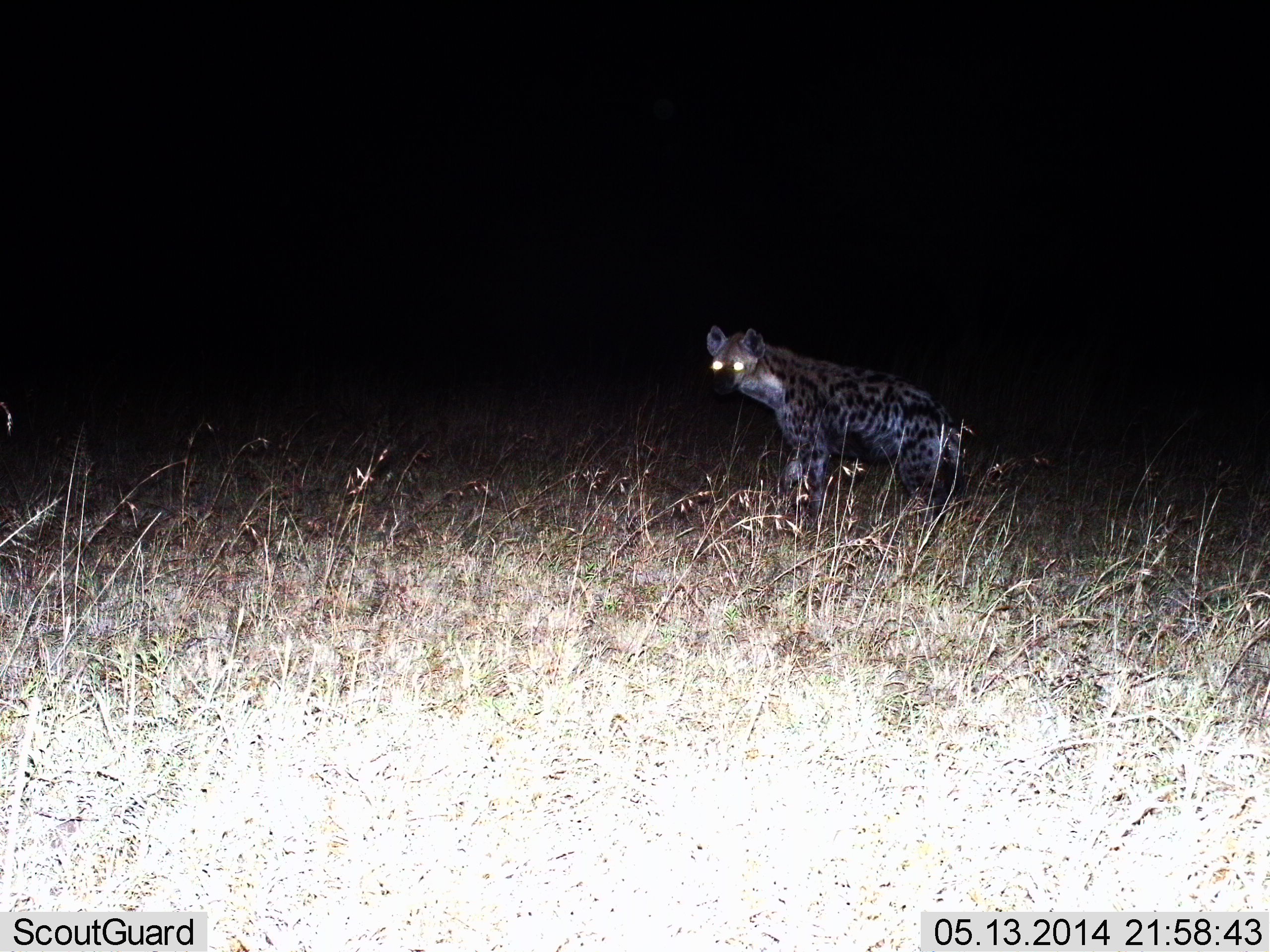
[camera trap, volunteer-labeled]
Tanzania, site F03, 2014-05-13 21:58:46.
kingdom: Animalia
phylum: Chordata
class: Mammalia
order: Carnivora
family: Hyaenidae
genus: Crocuta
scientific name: Crocuta crocuta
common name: spotted hyena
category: hyenaspotted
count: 1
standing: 90%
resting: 0%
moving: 10%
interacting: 0%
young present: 0%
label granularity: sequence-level